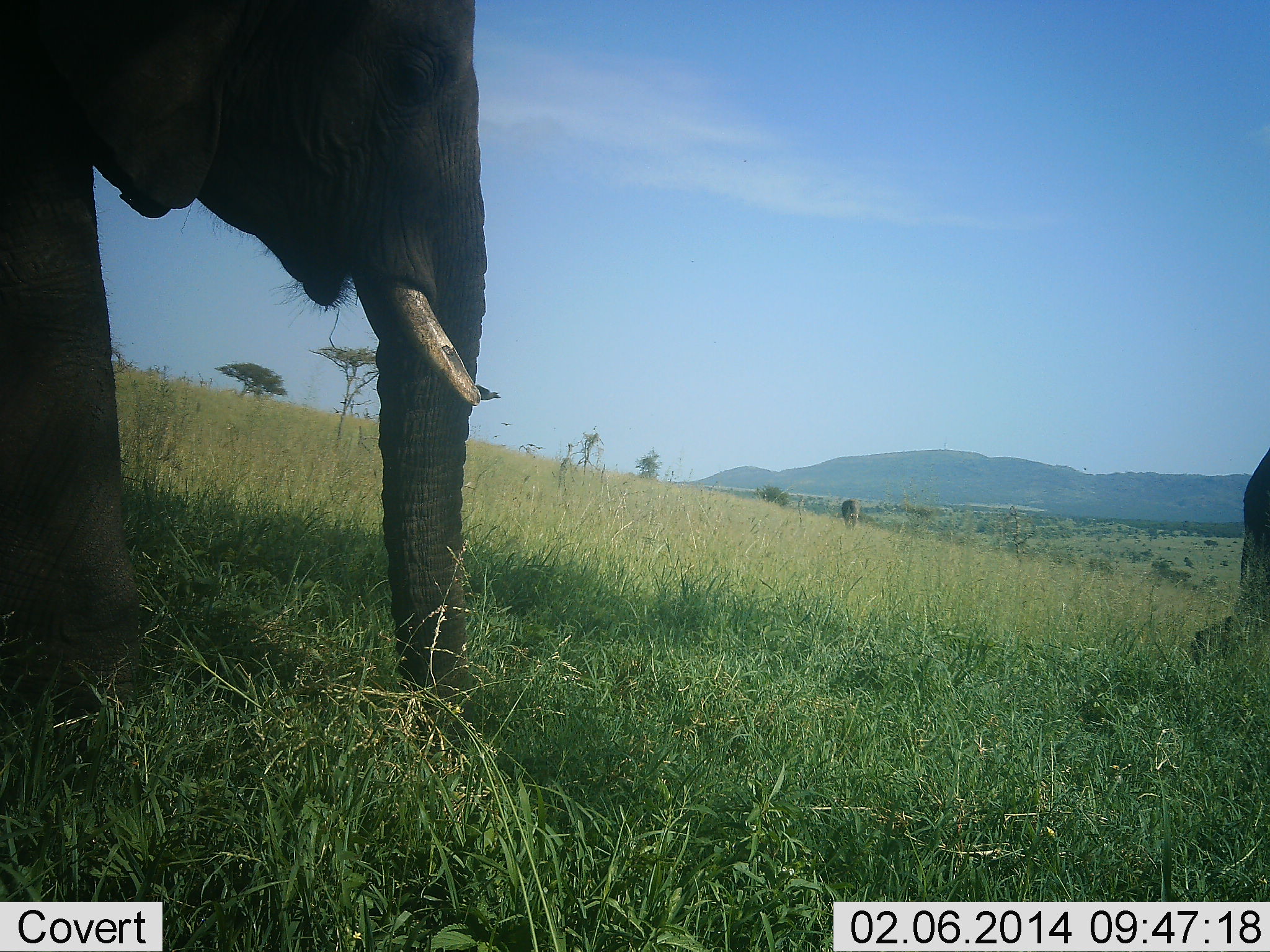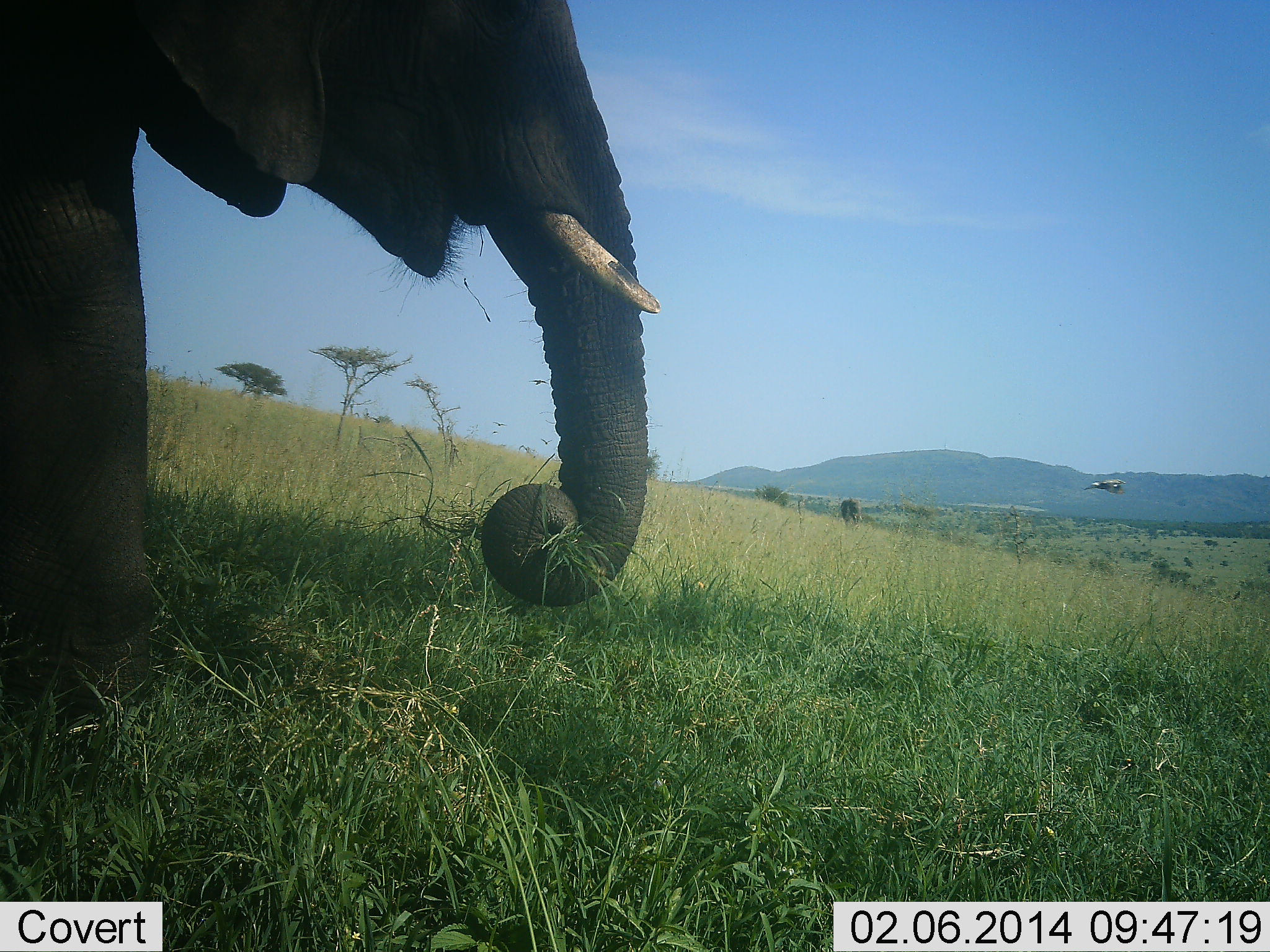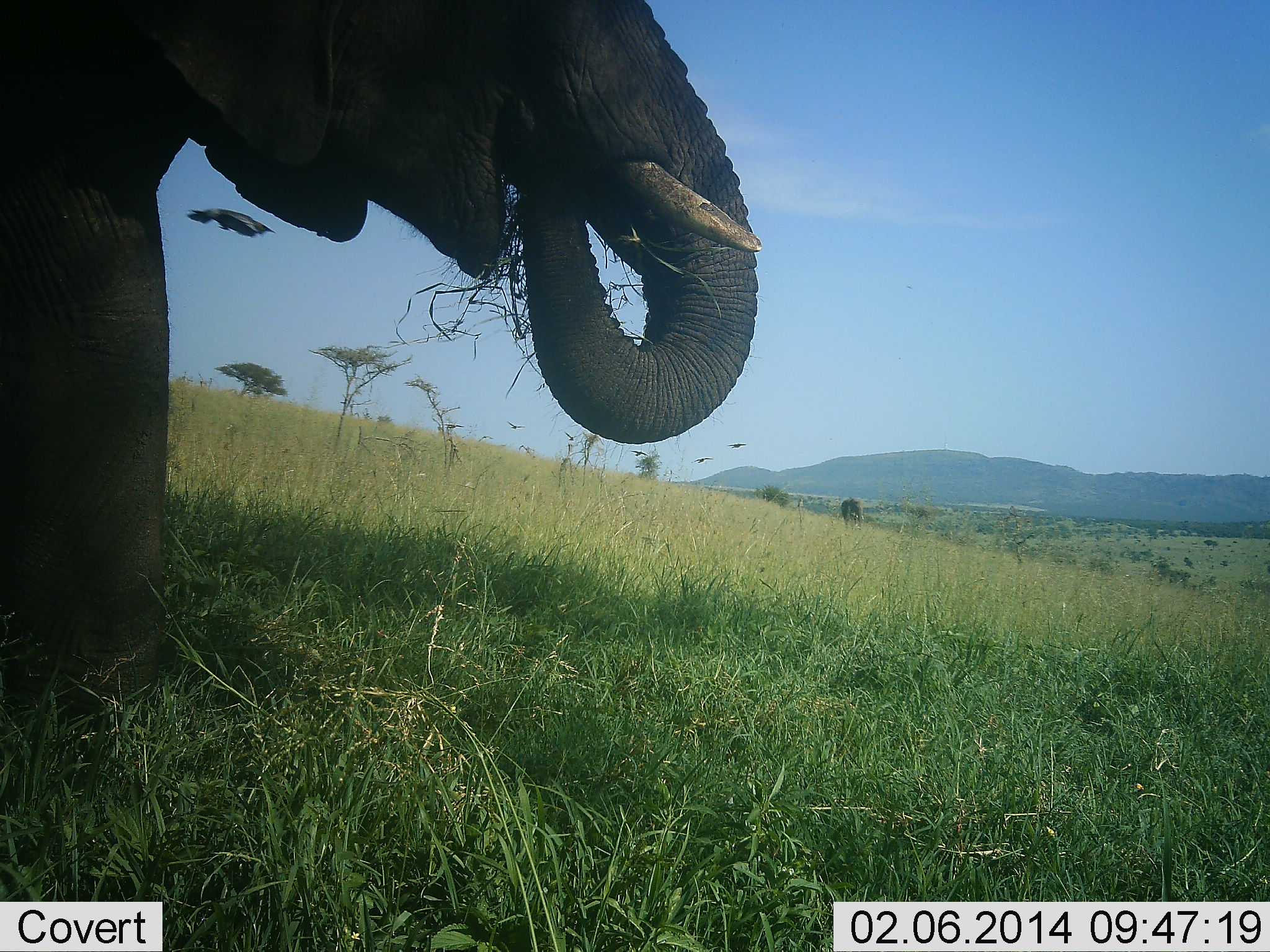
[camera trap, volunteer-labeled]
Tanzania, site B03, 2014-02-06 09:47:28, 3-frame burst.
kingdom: Animalia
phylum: Chordata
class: Mammalia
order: Proboscidea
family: Elephantidae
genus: Loxodonta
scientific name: Loxodonta africana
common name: african bush elephant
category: elephant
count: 2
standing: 33%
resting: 0%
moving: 33%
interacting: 0%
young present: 0%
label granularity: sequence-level